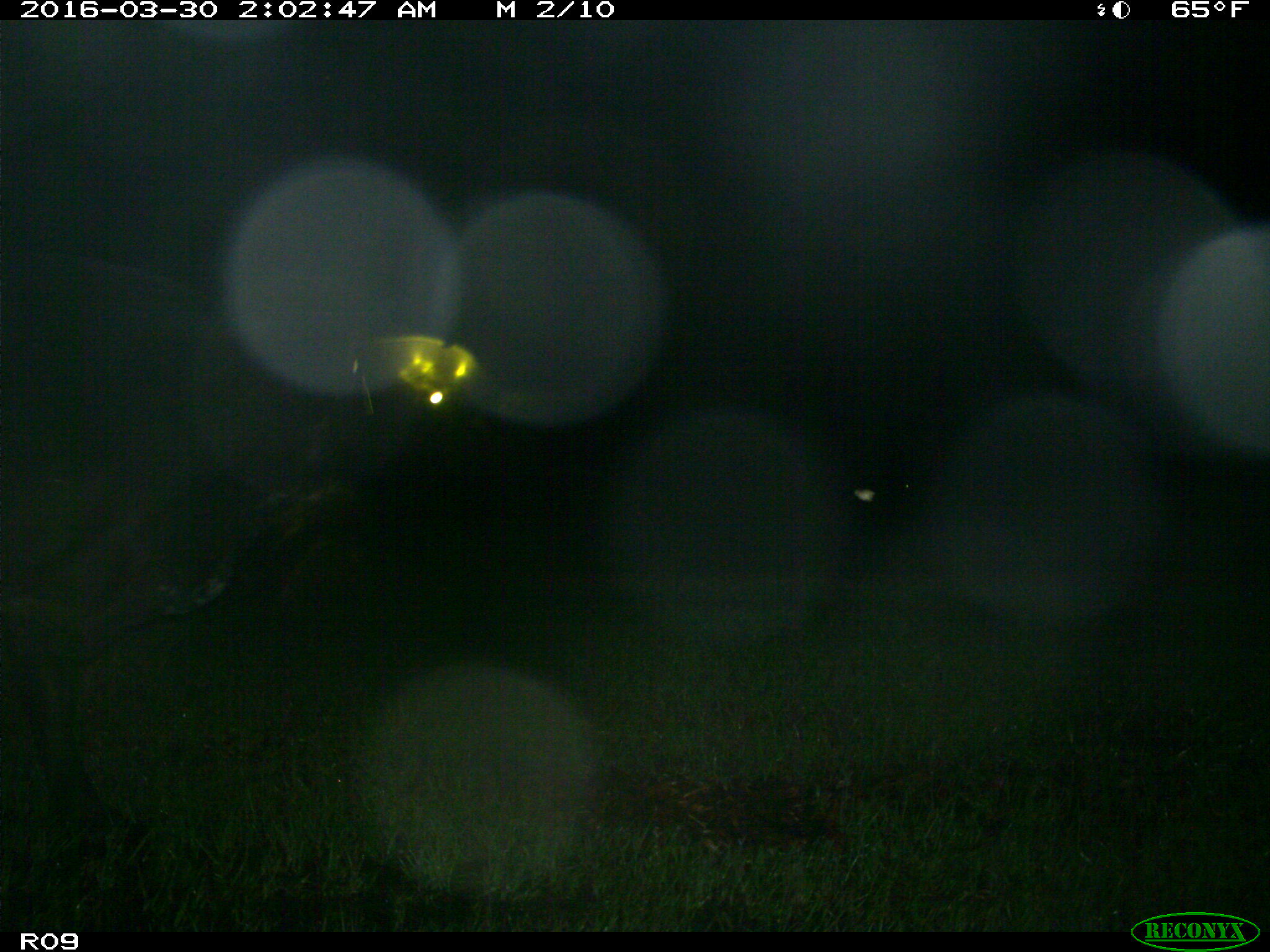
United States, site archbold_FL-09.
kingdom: Animalia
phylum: Chordata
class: Mammalia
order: Artiodactyla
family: Bovidae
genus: Bos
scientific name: Bos taurus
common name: domestic cow